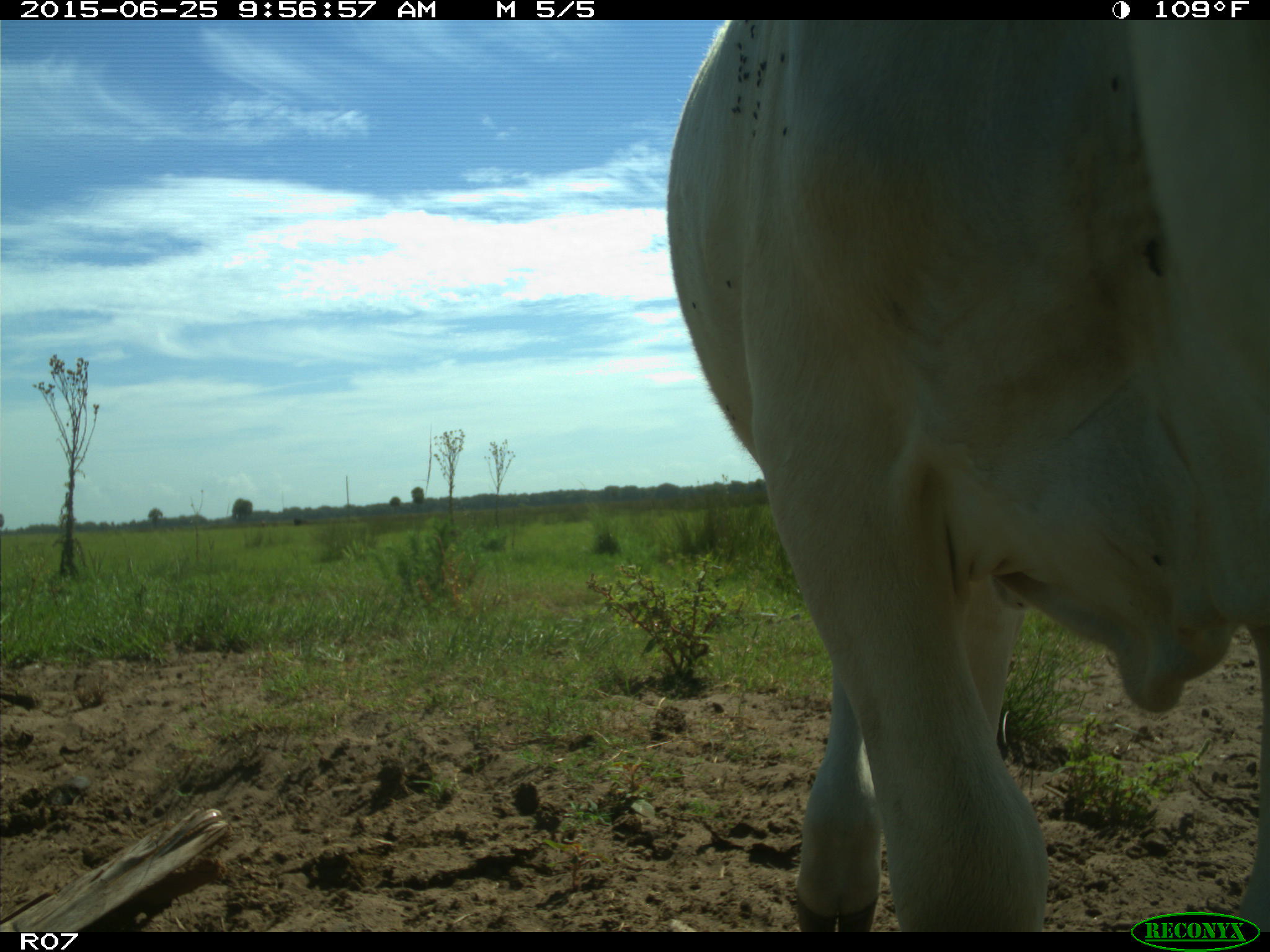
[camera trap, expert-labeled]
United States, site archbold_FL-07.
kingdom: Animalia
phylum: Chordata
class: Mammalia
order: Artiodactyla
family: Bovidae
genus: Bos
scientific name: Bos taurus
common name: domestic cow